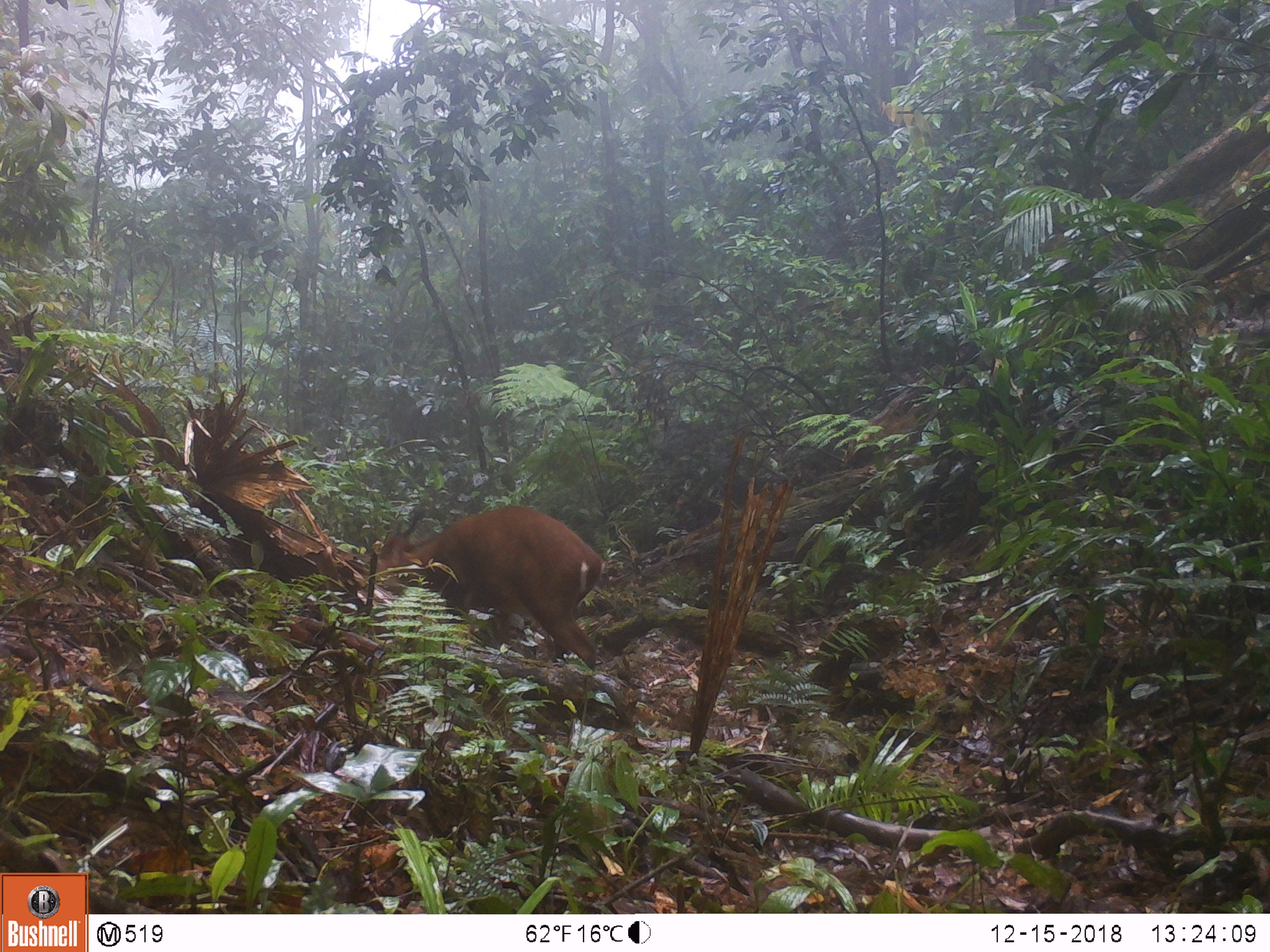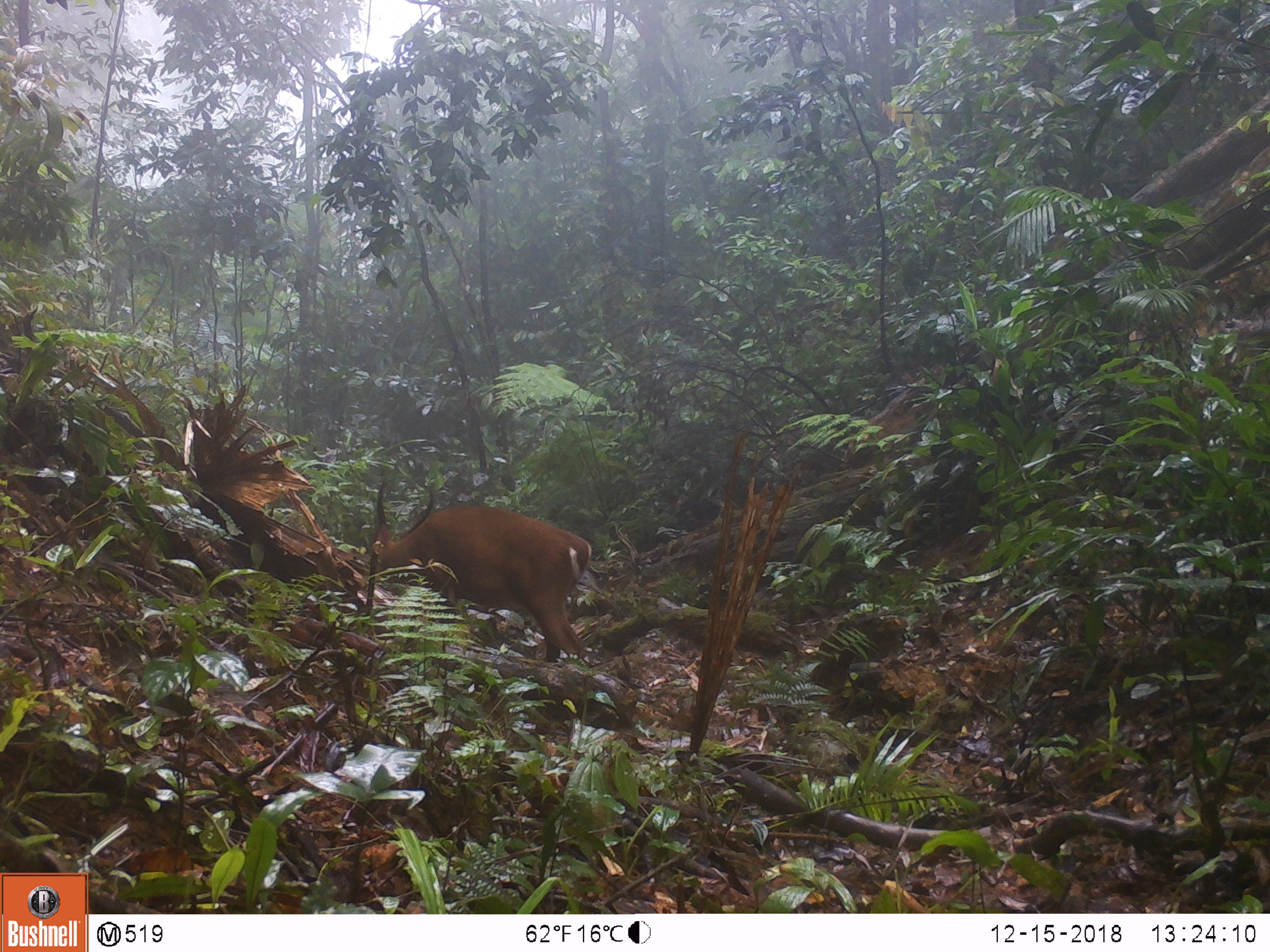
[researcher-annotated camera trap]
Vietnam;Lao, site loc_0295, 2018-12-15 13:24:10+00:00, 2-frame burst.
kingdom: Animalia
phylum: Chordata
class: Mammalia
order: Artiodactyla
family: Cervidae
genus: Muntiacus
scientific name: Muntiacus vuquangensis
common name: large-antlered muntjac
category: large antlered muntjac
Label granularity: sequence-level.